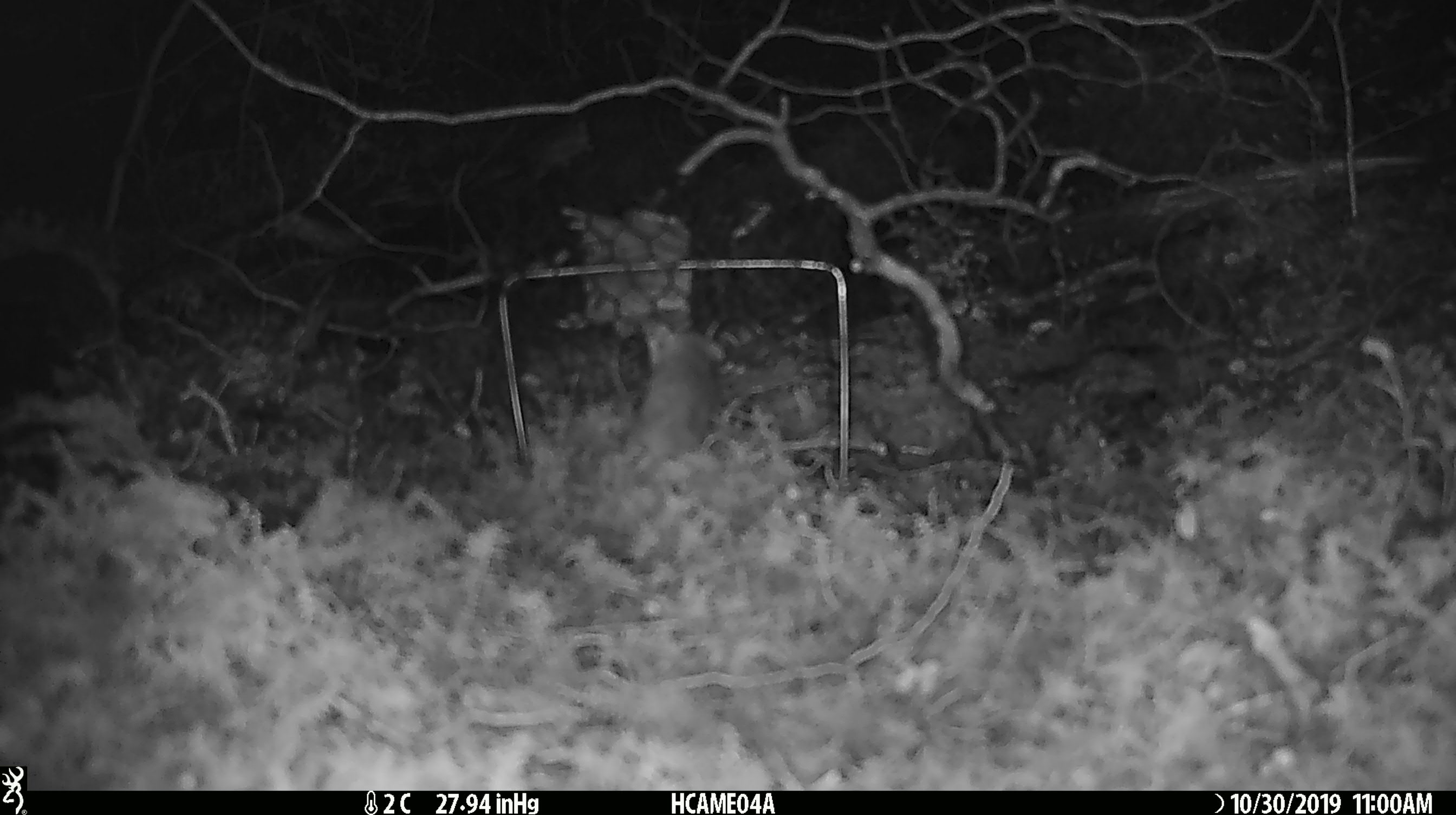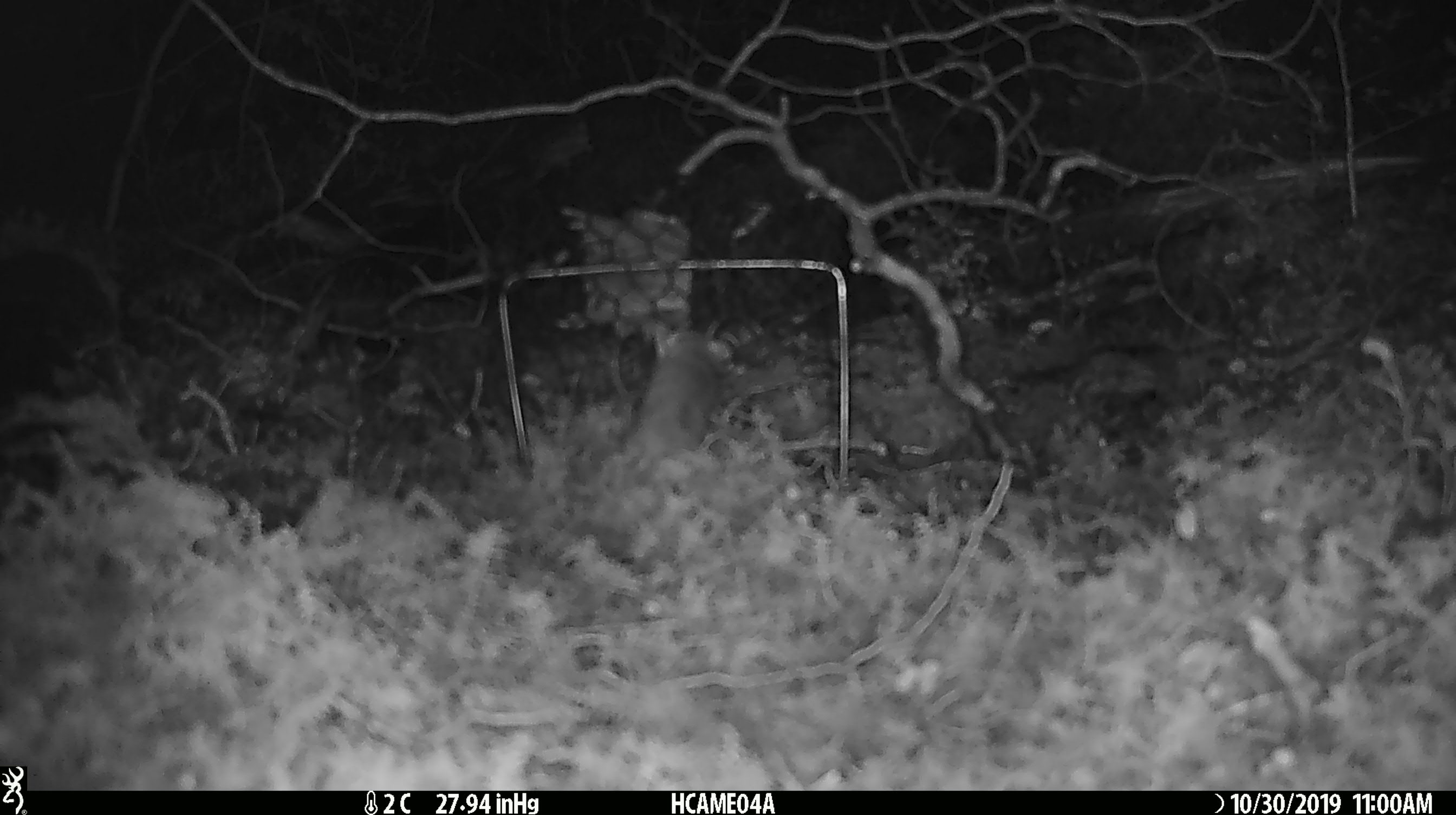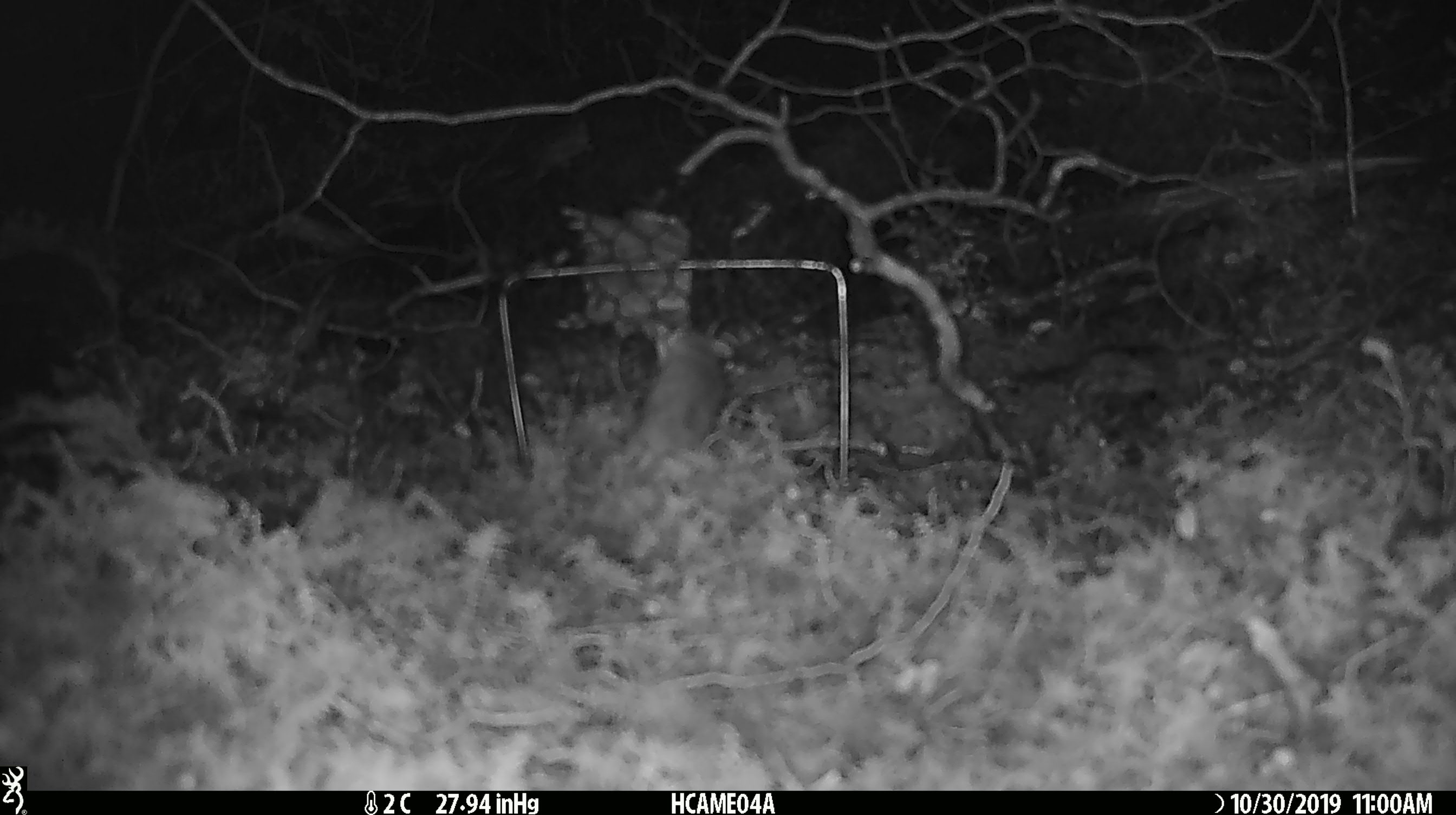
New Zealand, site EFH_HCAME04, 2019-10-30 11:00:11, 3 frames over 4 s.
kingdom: Animalia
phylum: Chordata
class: Mammalia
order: Rodentia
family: Muridae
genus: Mus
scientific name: Mus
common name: mouse